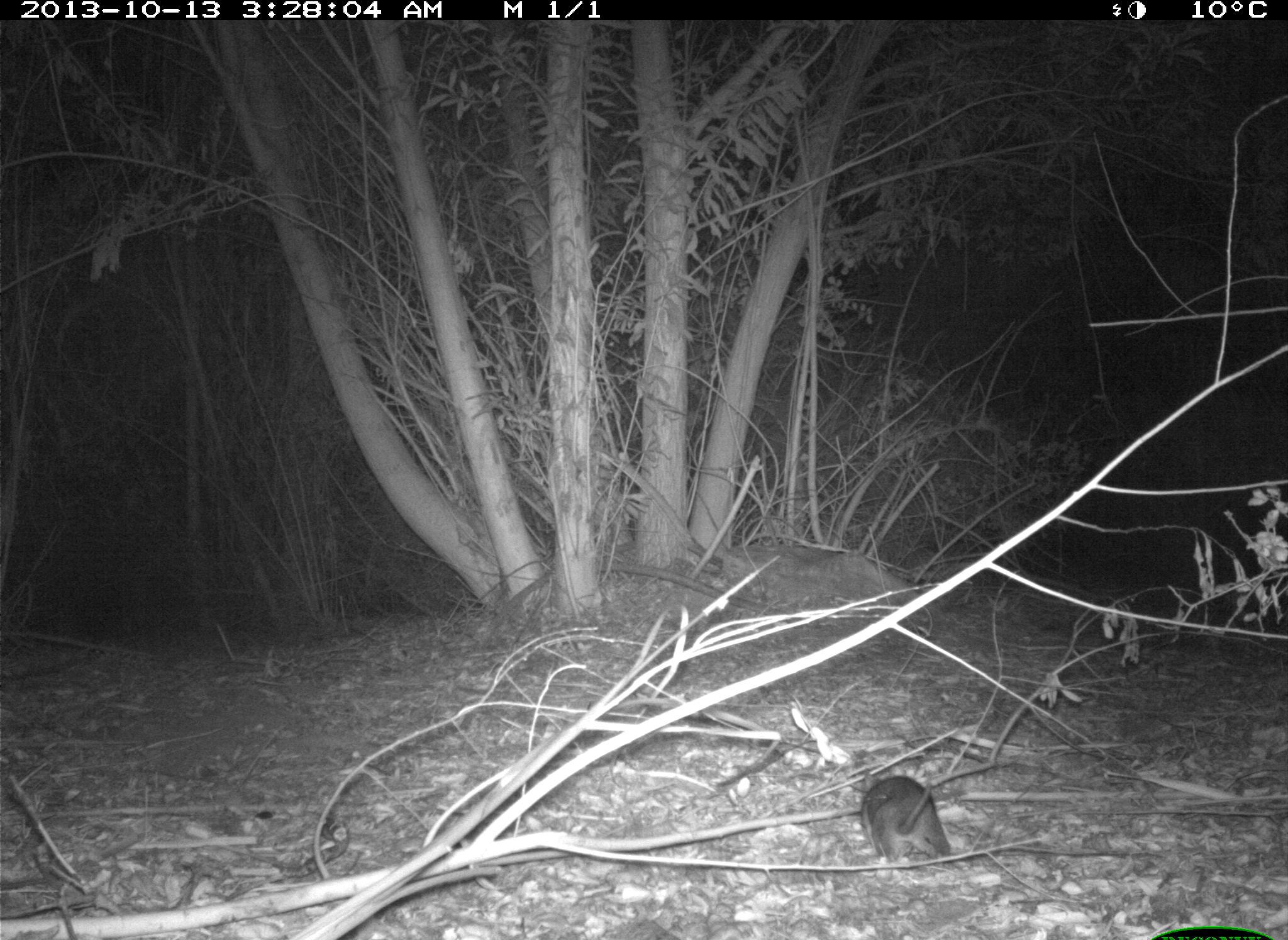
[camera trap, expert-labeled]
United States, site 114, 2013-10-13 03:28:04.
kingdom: Animalia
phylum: Chordata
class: Mammalia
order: Rodentia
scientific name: Rodentia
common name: rodent